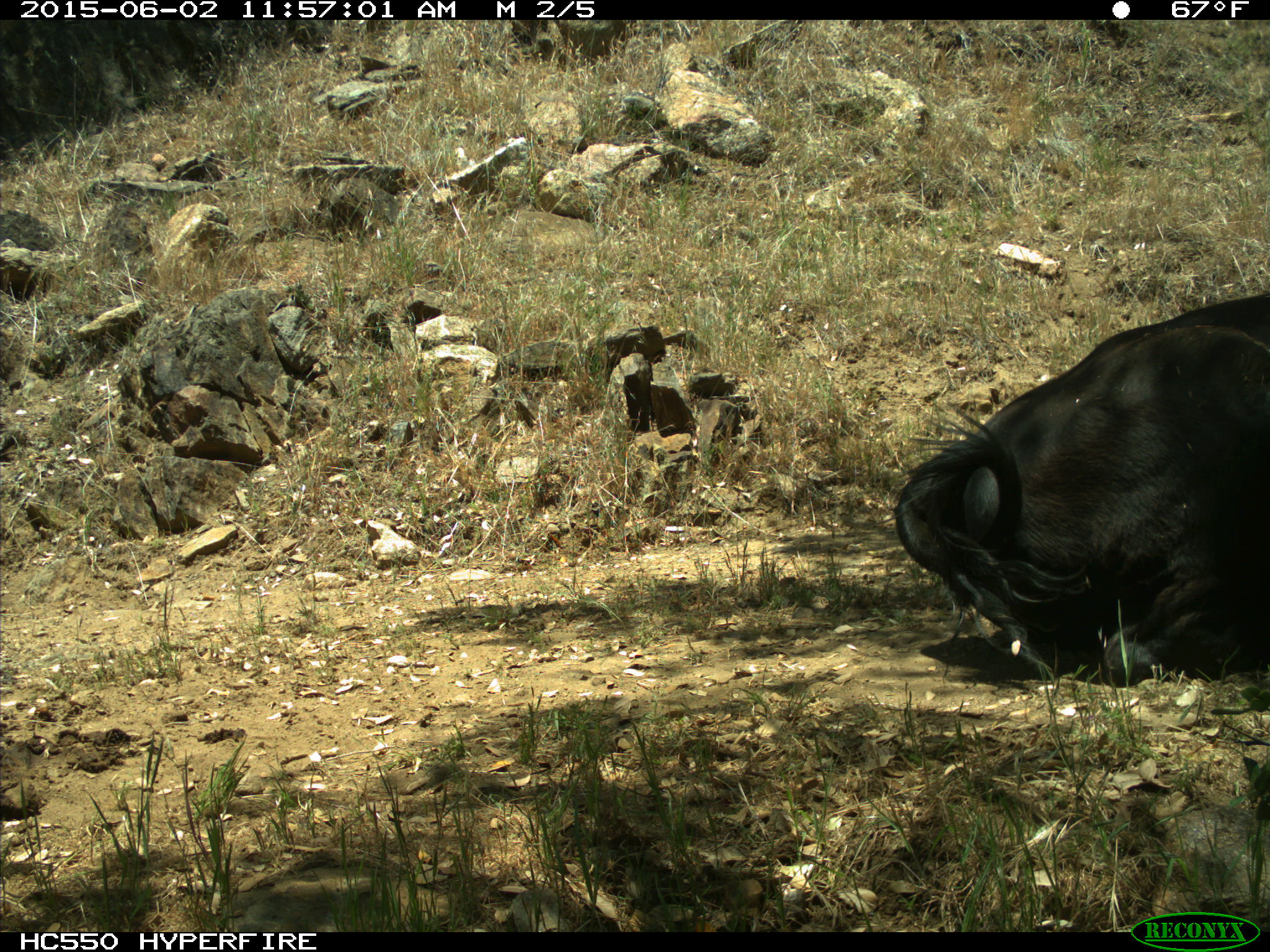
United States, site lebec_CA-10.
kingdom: Animalia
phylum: Chordata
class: Mammalia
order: Artiodactyla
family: Bovidae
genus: Bos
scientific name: Bos taurus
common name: domestic cow